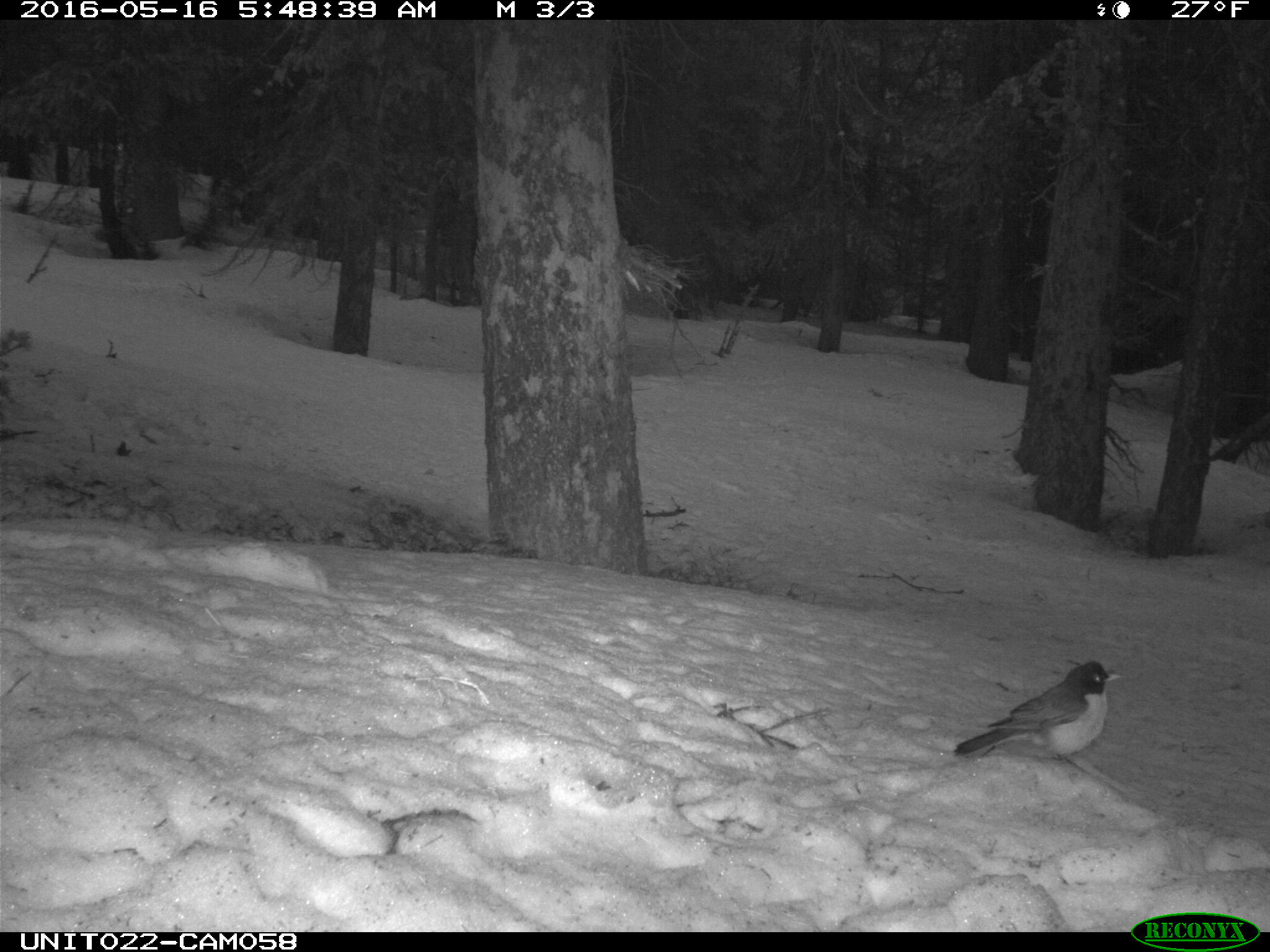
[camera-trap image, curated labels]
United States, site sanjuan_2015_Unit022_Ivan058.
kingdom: Animalia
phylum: Chordata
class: Aves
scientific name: Aves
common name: birds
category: unidentified bird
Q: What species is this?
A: Unidentified bird (birds) (Aves).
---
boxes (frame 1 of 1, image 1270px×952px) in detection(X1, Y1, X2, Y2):
animal: detection(952, 660, 1124, 760)